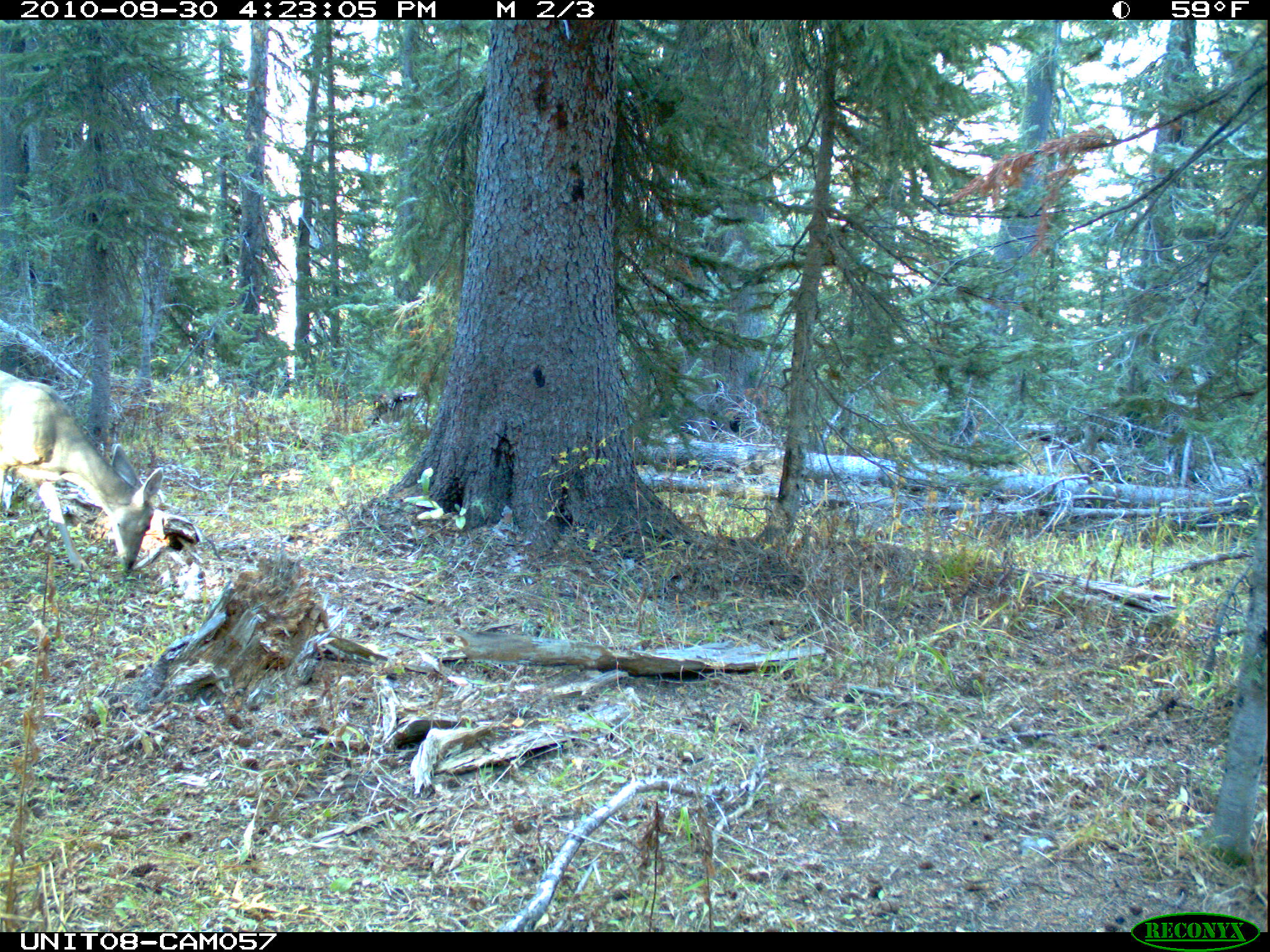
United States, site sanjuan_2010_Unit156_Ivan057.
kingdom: Animalia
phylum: Chordata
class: Mammalia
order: Artiodactyla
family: Cervidae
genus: Odocoileus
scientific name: Odocoileus hemionus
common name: mule deer